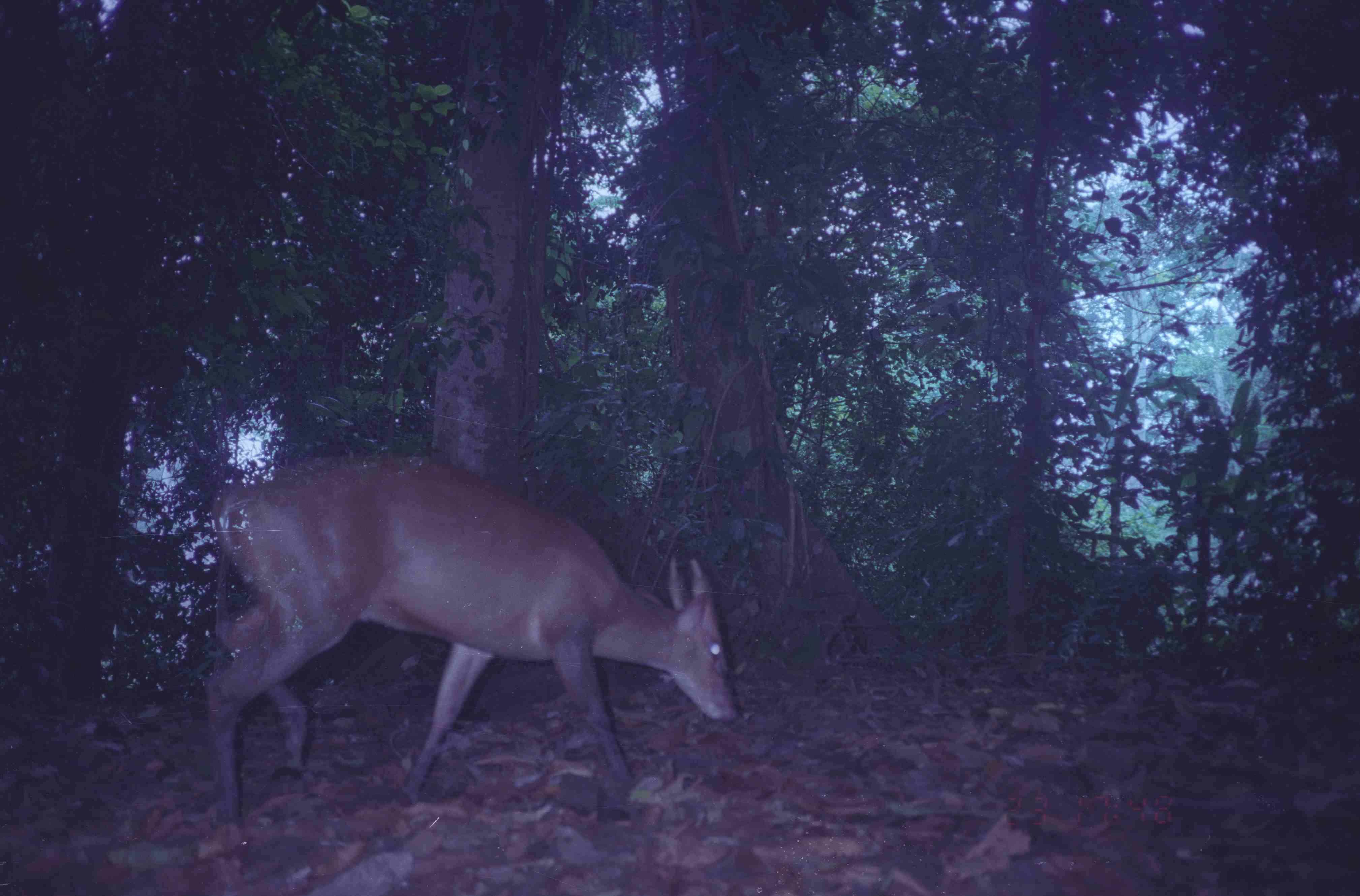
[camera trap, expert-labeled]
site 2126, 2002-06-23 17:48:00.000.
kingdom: Animalia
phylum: Chordata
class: Mammalia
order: Artiodactyla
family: Cervidae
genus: Muntiacus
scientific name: Muntiacus muntjak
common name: southern red muntjac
Muntiacus muntjak (southern red muntjac), count 1.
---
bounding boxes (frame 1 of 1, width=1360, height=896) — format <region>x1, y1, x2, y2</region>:
muntiacus muntjak: <region>201, 455, 735, 819</region>